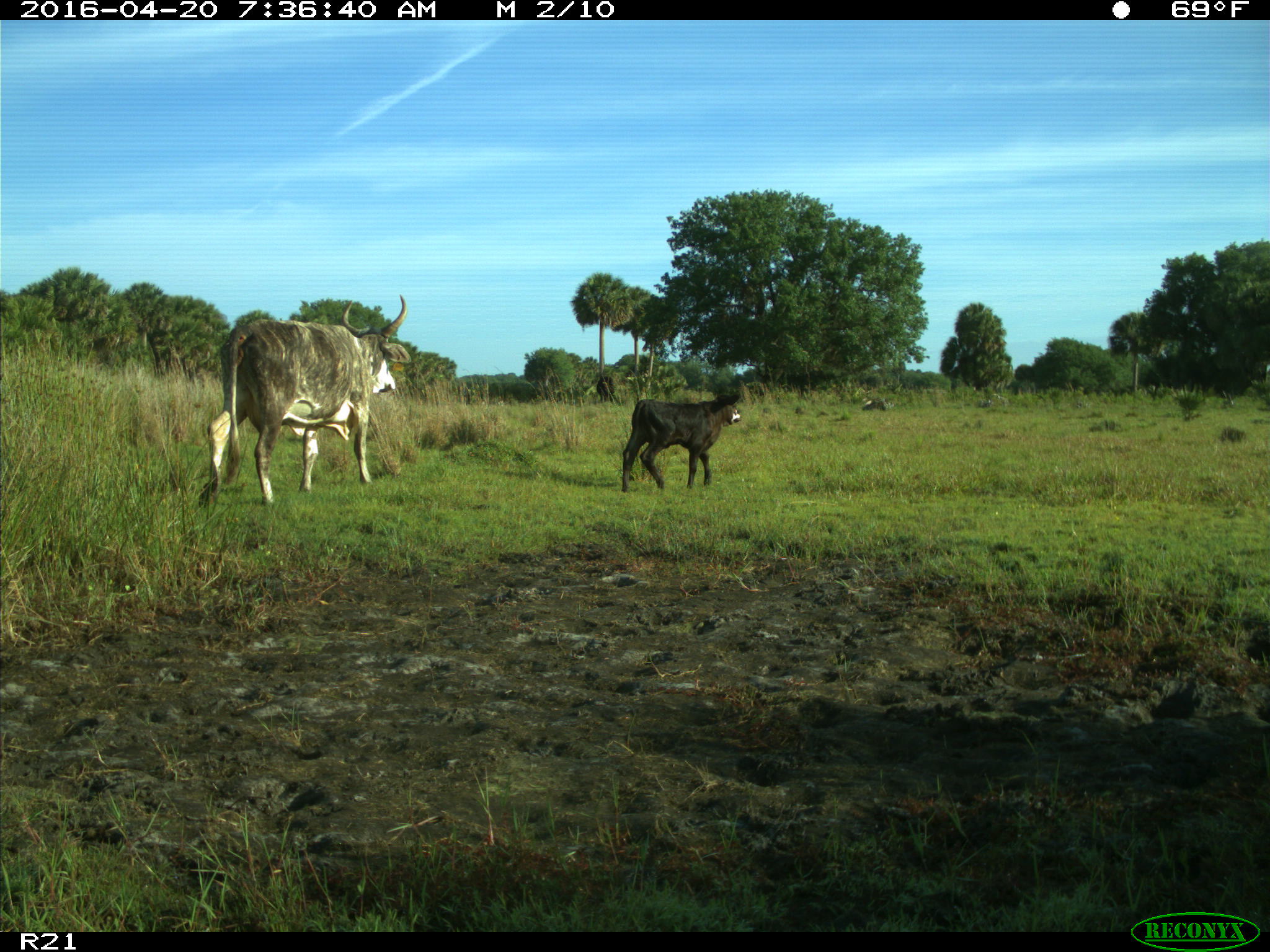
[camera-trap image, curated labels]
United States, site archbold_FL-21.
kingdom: Animalia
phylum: Chordata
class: Mammalia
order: Artiodactyla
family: Bovidae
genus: Bos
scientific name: Bos taurus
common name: domestic cow